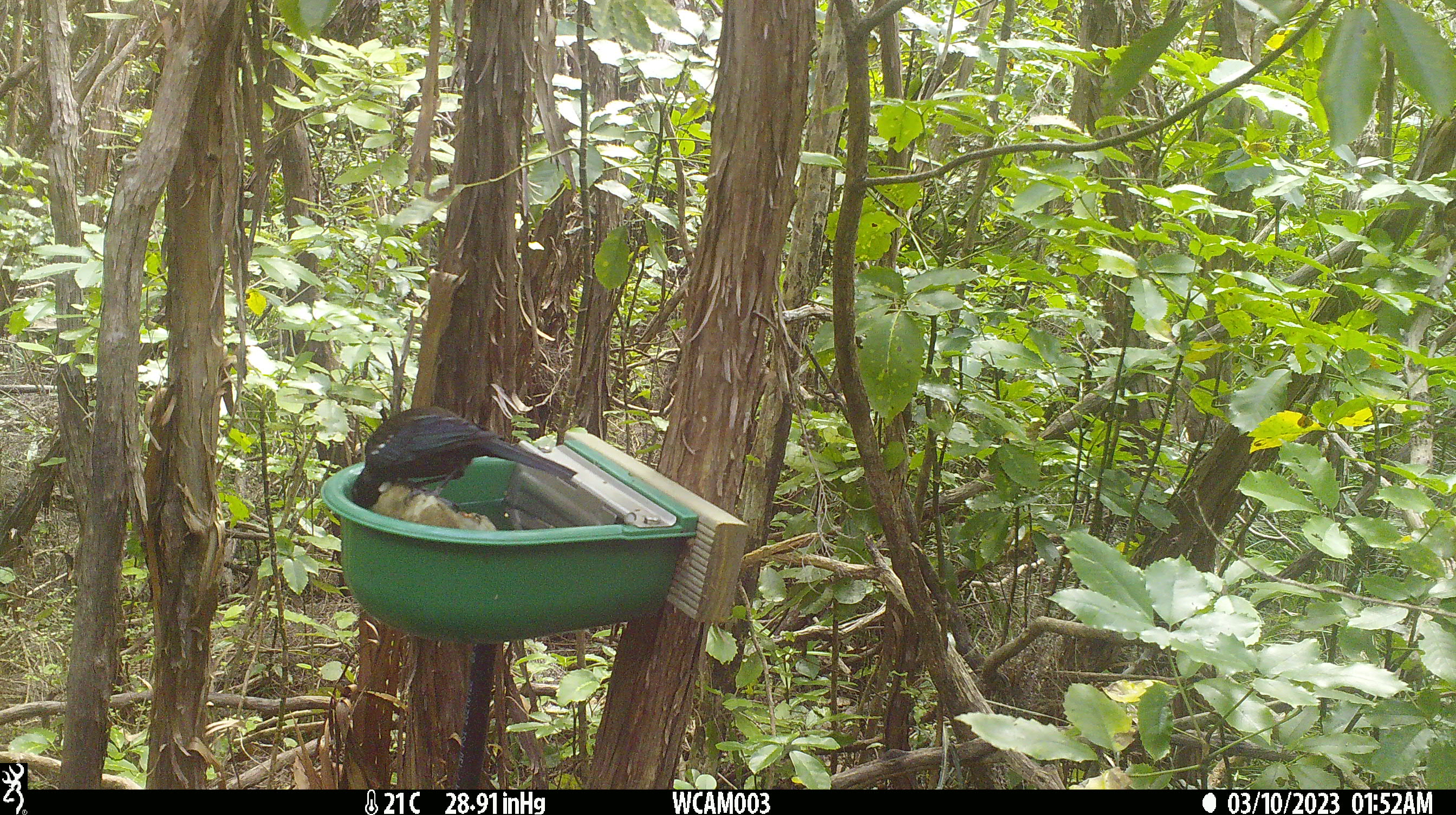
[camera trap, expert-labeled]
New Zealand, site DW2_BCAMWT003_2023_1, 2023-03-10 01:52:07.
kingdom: Animalia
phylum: Chordata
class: Aves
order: Passeriformes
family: Meliphagidae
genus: Prosthemadera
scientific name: Prosthemadera novaeseelandiae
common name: tui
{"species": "tui (Prosthemadera novaeseelandiae)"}